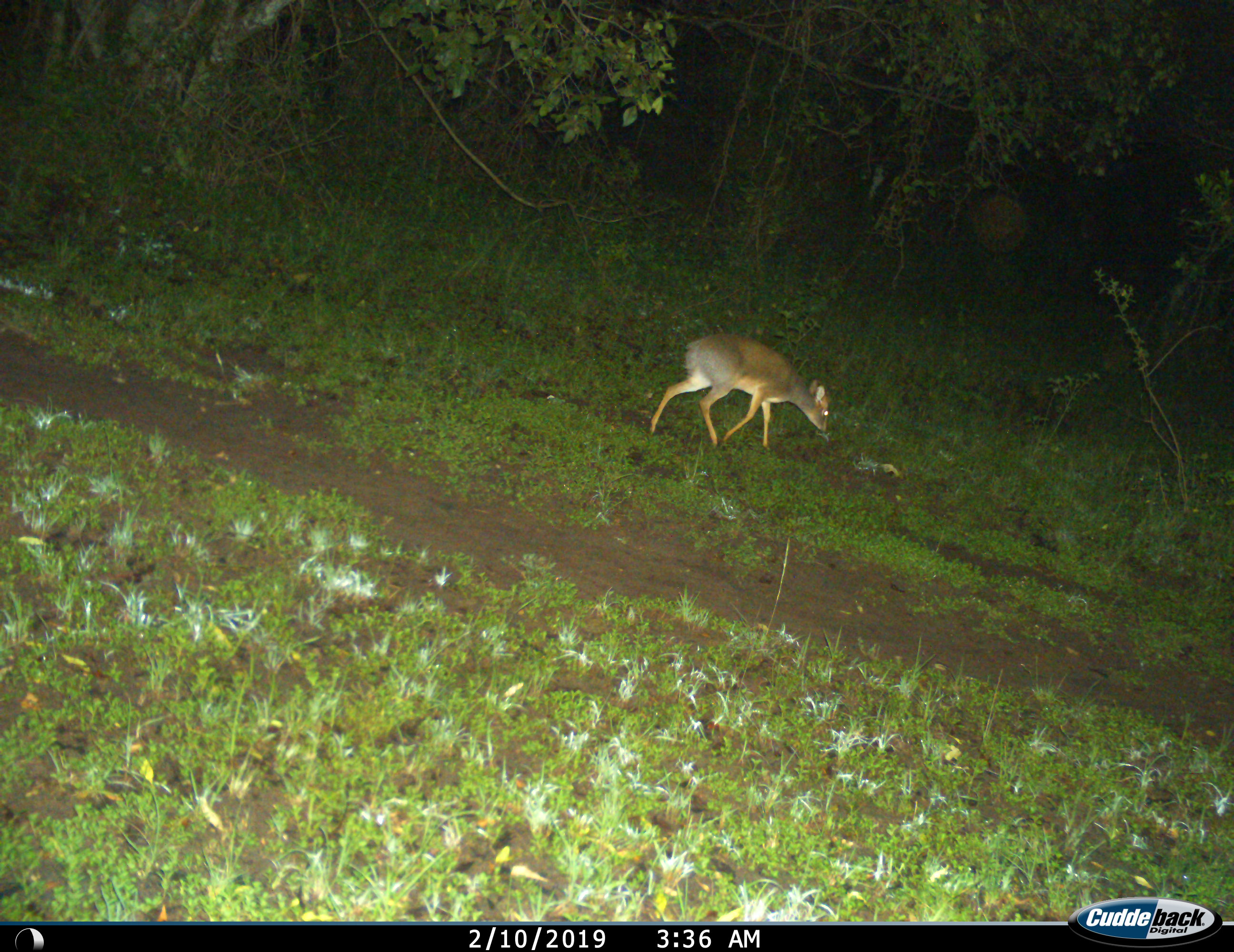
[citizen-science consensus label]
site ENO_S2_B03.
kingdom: Animalia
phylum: Chordata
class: Mammalia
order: Artiodactyla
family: Bovidae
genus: Madoqua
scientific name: Madoqua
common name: dik-dik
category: dikdik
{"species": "dikdik (dik-dik) (Madoqua)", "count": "1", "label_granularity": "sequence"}